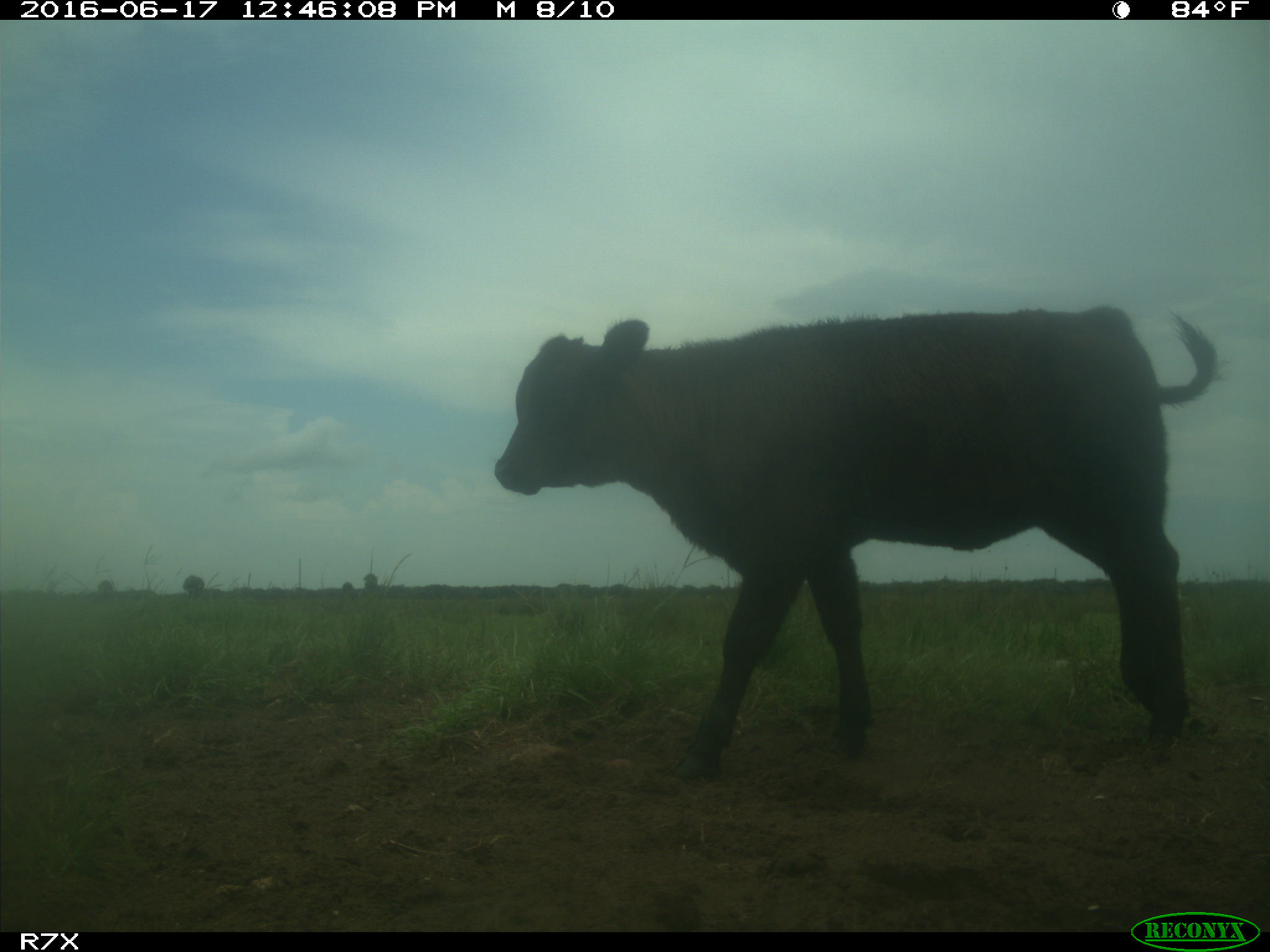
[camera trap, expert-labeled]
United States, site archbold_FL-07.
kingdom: Animalia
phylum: Chordata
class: Mammalia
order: Artiodactyla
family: Bovidae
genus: Bos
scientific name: Bos taurus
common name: domestic cow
Bos taurus (domestic cow).